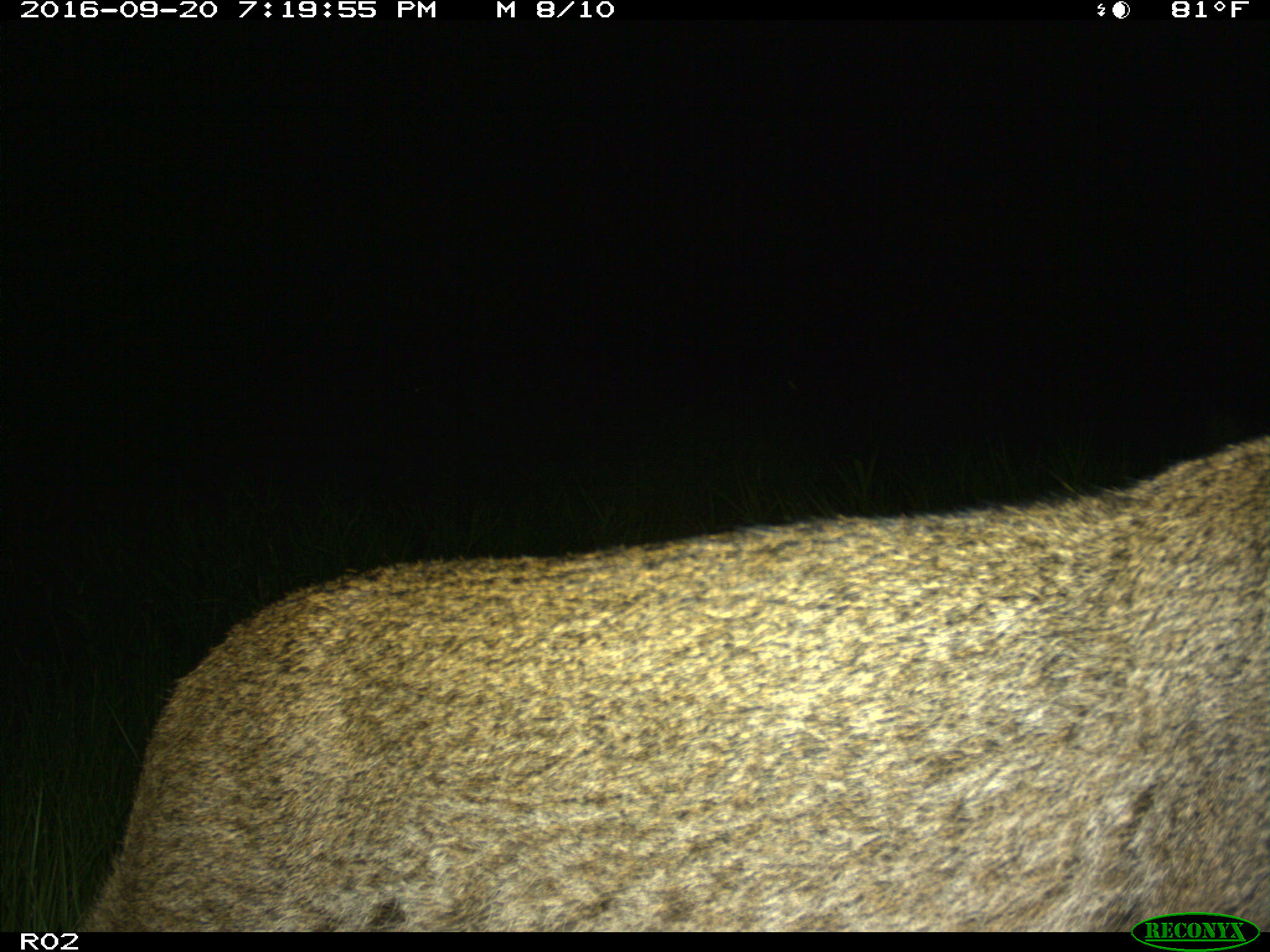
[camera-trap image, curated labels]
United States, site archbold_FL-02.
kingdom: Animalia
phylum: Chordata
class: Mammalia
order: Carnivora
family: Felidae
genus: Lynx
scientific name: Lynx rufus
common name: bobcat